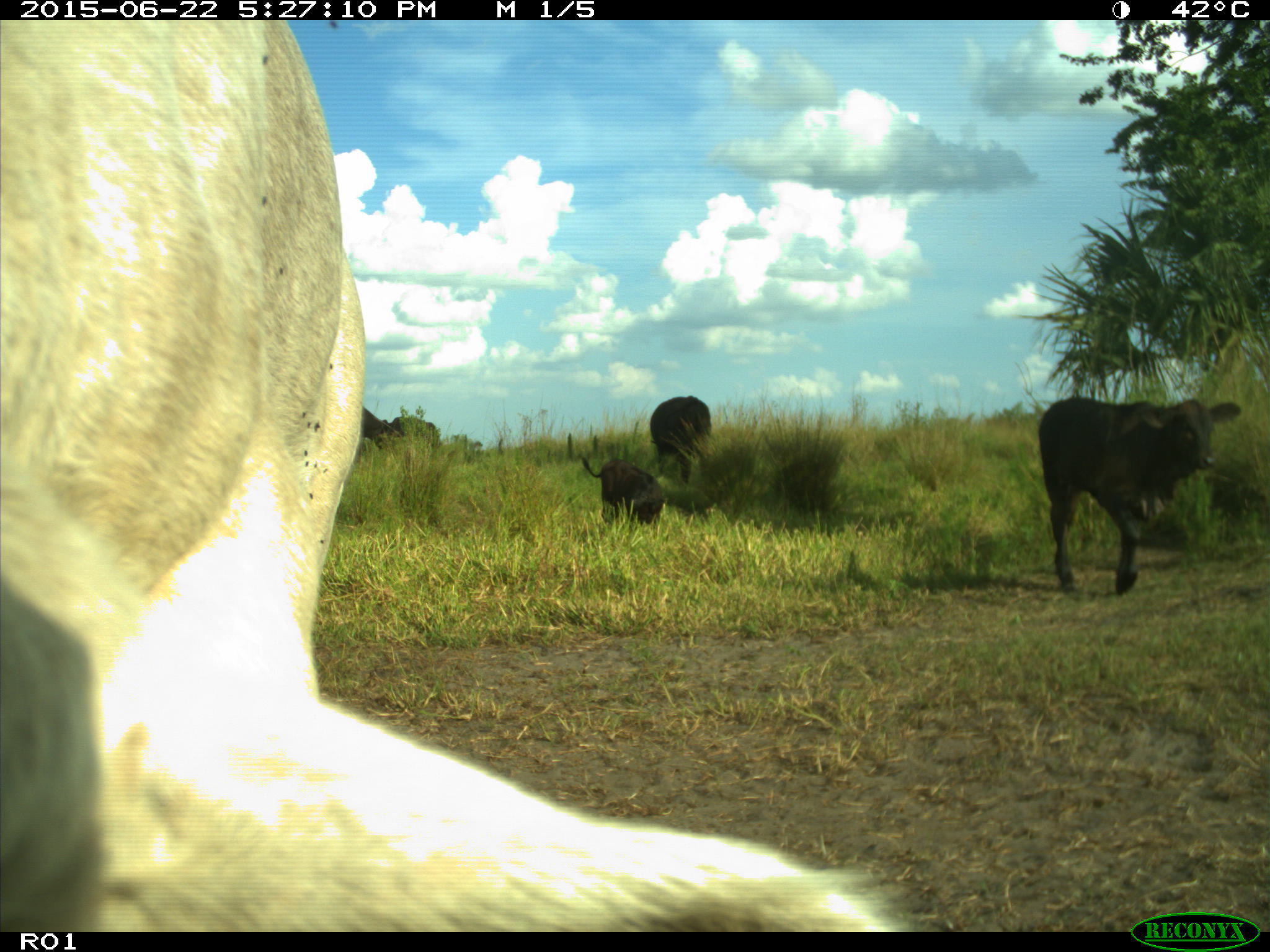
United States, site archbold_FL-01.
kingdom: Animalia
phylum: Chordata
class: Mammalia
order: Artiodactyla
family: Bovidae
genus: Bos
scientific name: Bos taurus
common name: domestic cow